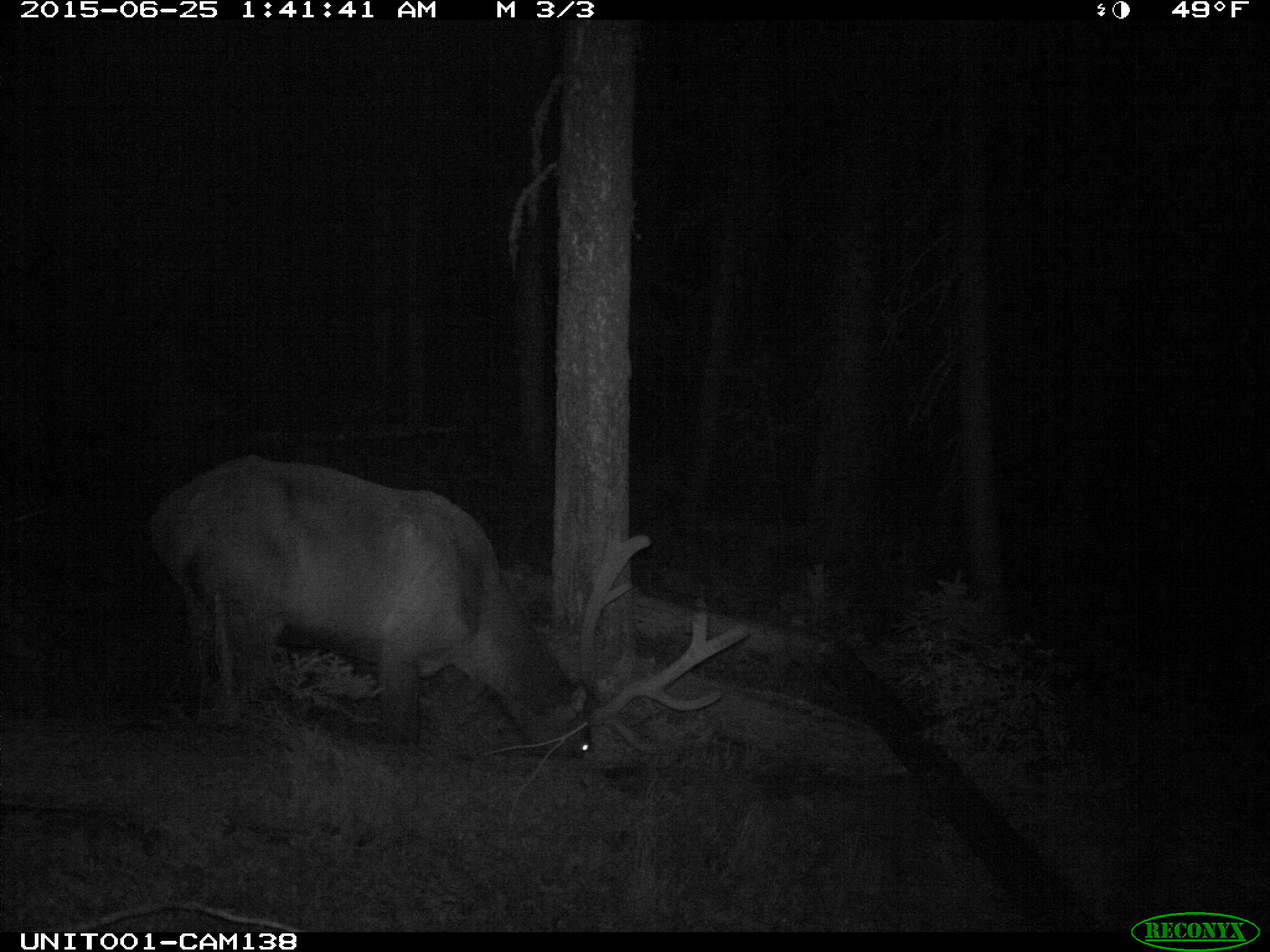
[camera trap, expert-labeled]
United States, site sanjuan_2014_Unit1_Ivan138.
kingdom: Animalia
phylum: Chordata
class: Mammalia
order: Artiodactyla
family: Cervidae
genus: Cervus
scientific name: Cervus elaphus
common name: red deer